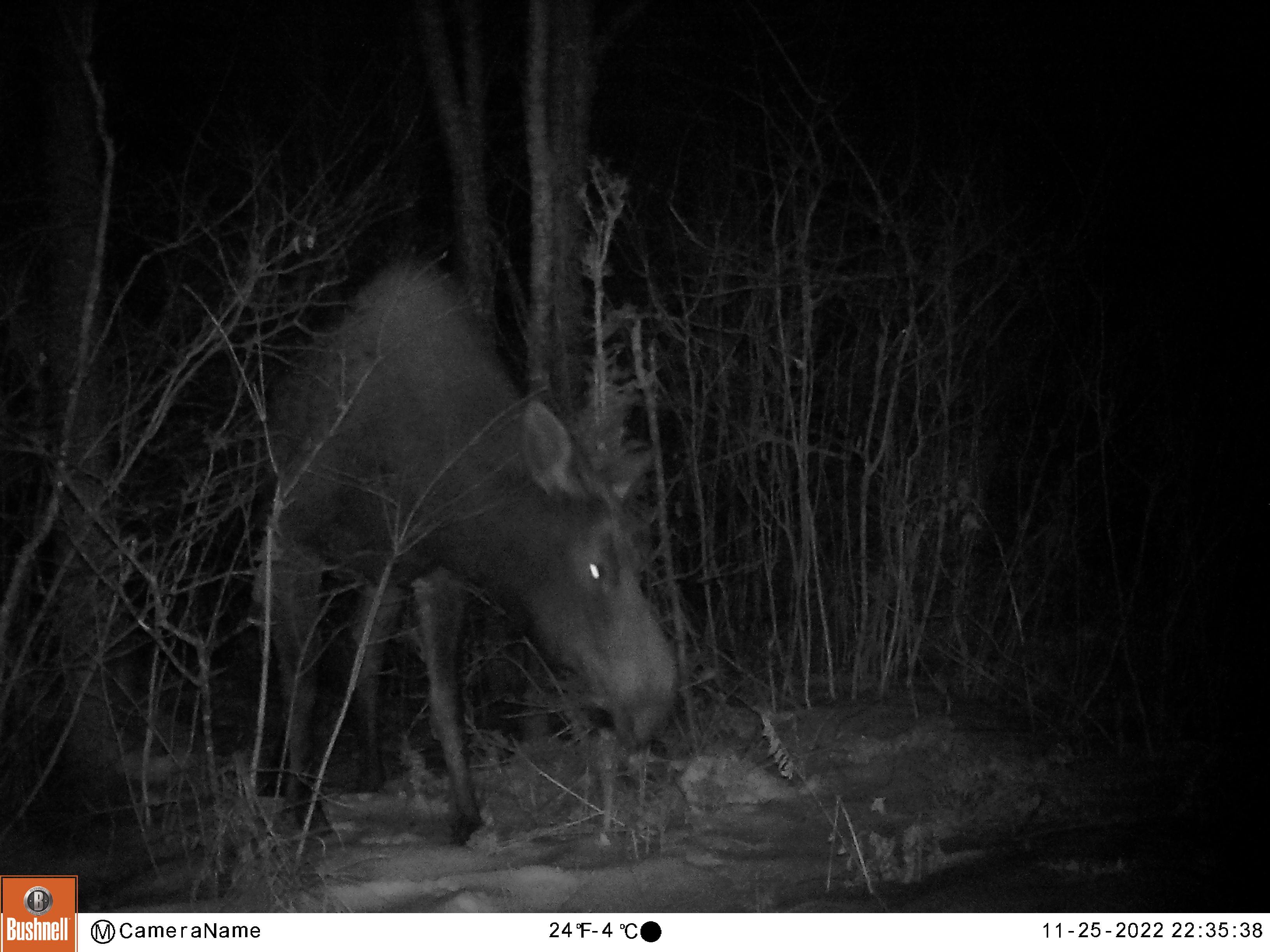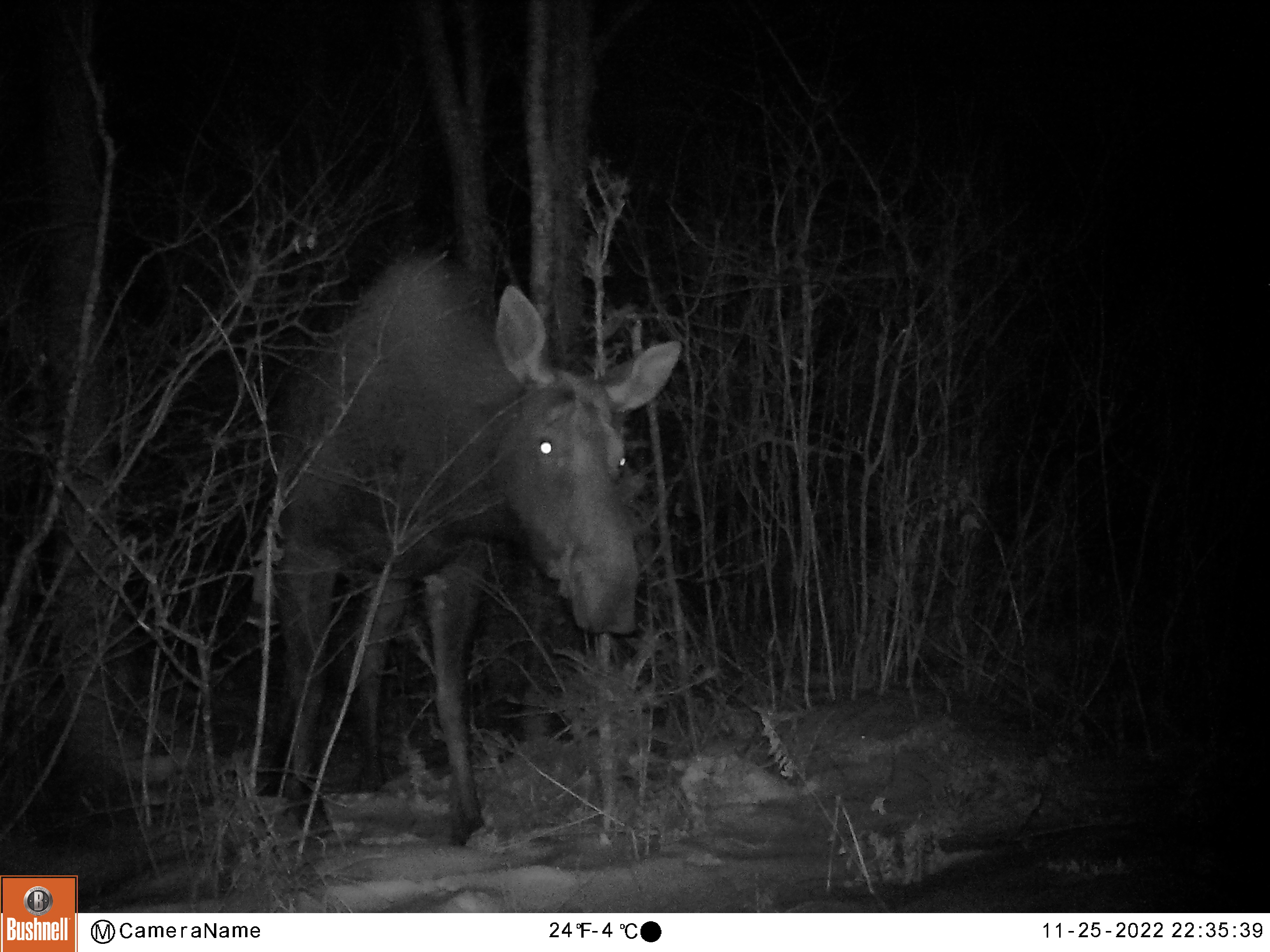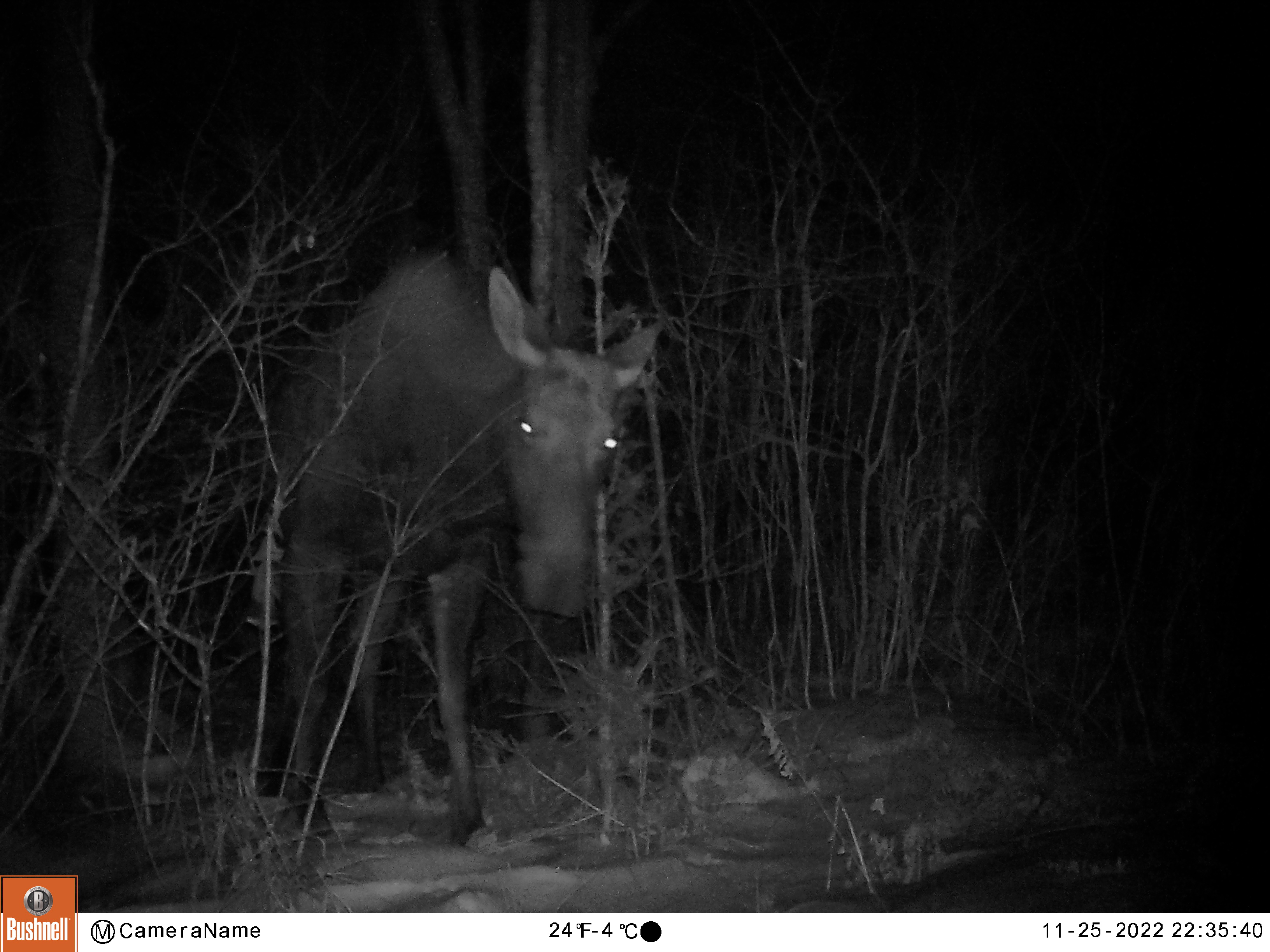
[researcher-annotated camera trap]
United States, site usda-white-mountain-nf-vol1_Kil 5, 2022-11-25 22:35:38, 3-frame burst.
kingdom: Animalia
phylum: Chordata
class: Mammalia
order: Artiodactyla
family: Cervidae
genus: Alces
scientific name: Alces alces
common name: moose